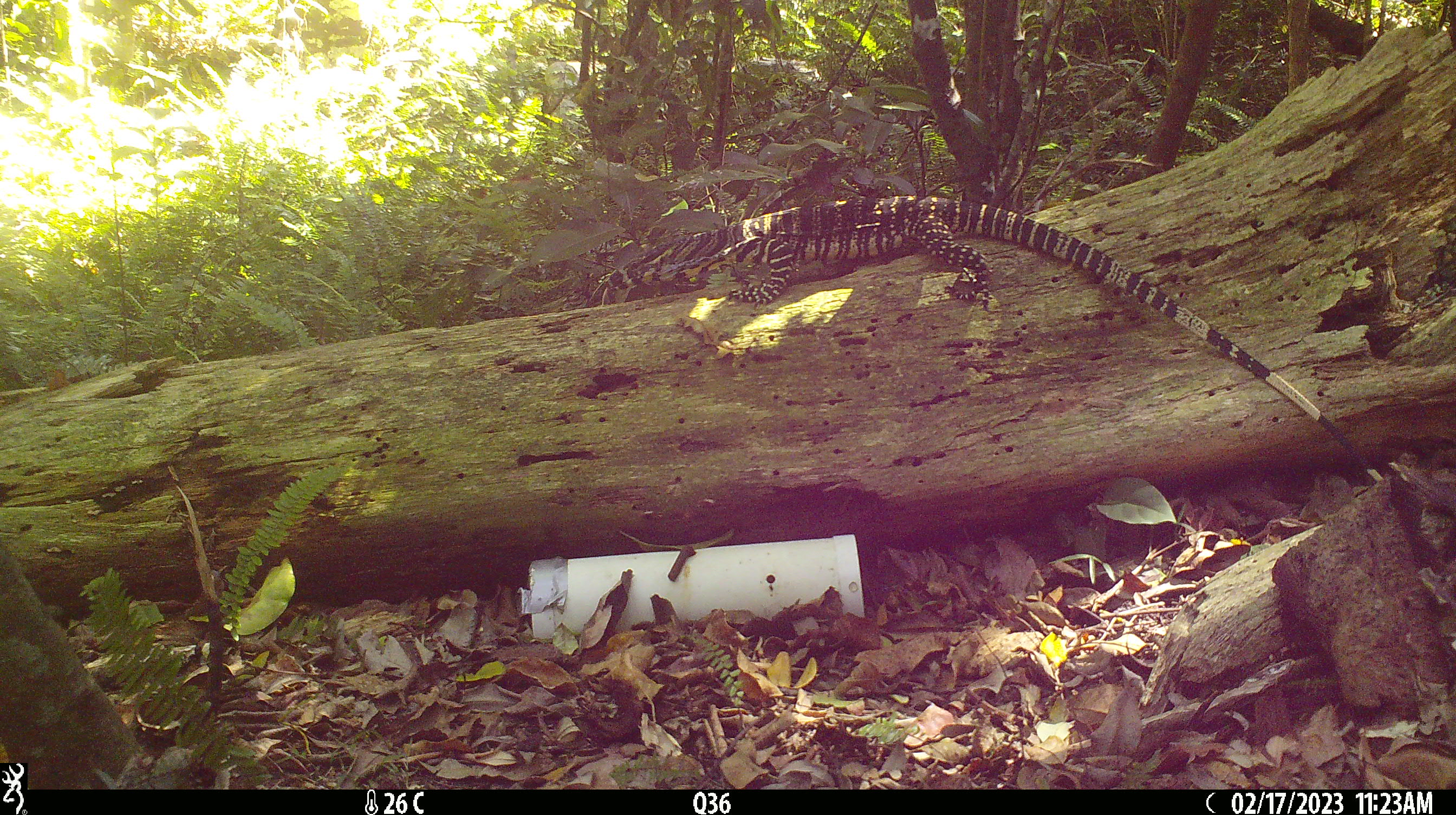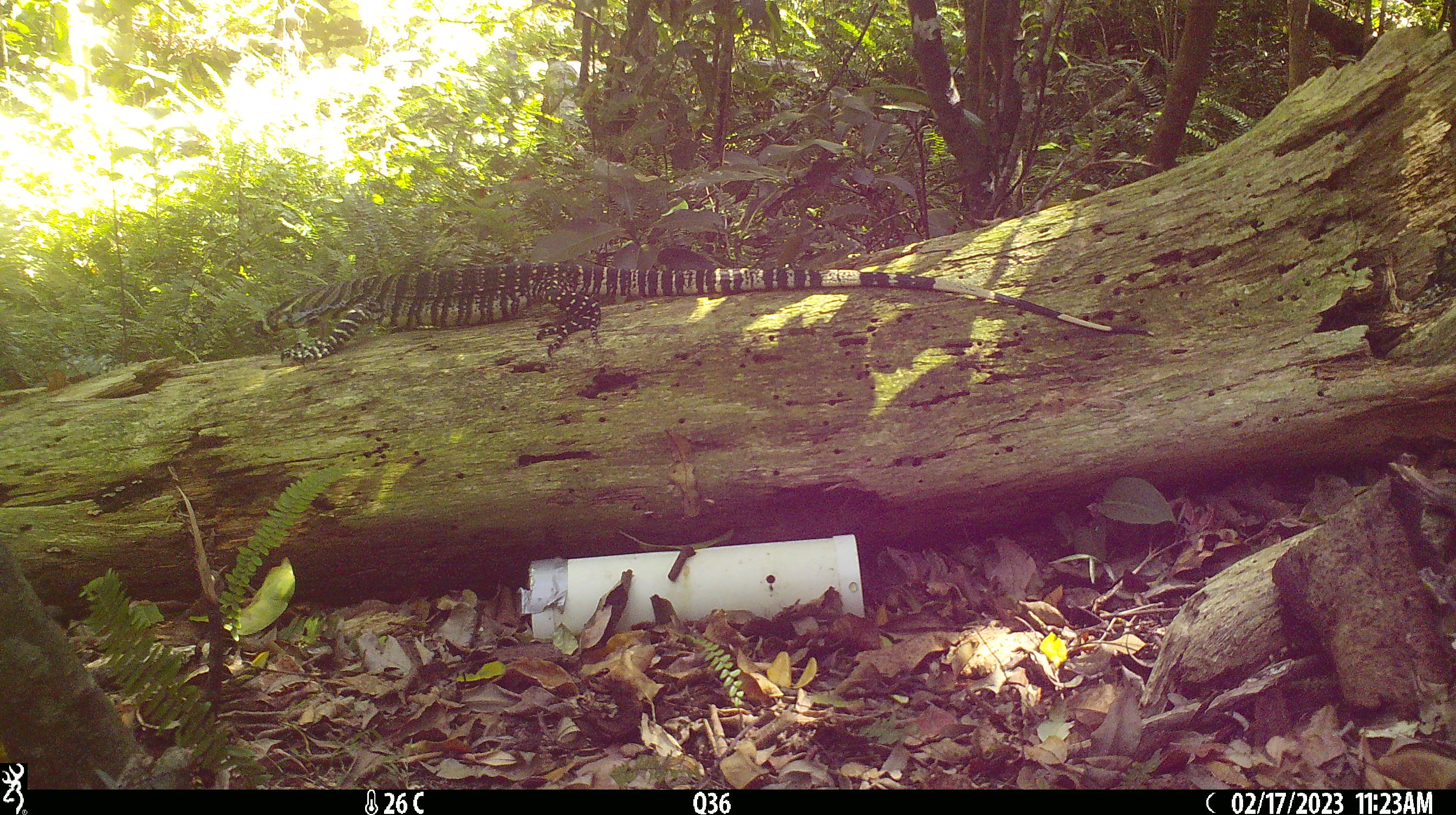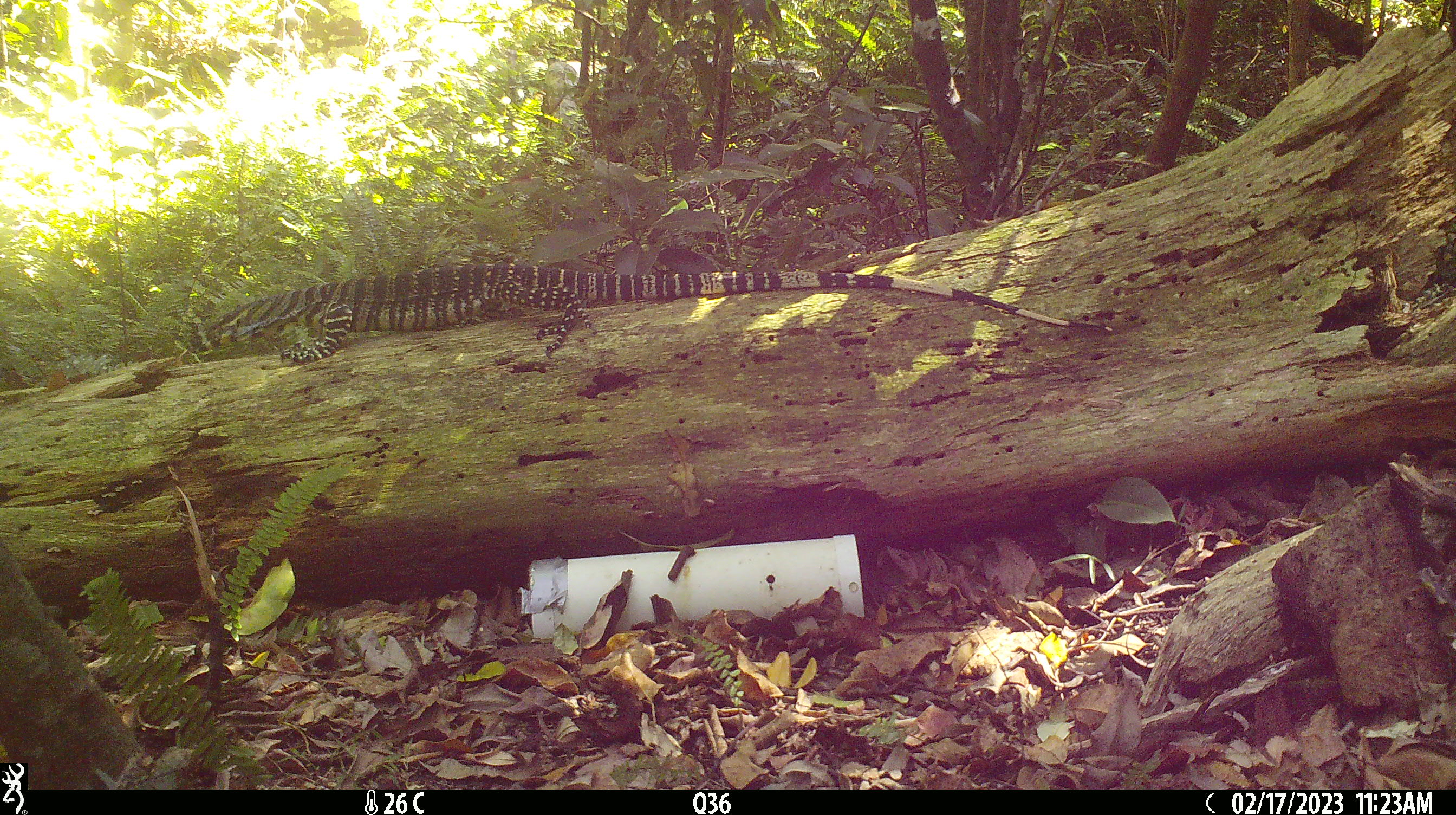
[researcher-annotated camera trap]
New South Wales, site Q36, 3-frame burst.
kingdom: Animalia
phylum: Chordata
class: Reptilia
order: Squamata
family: Varanidae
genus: Varanus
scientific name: Varanus varius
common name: lace monitor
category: goanna